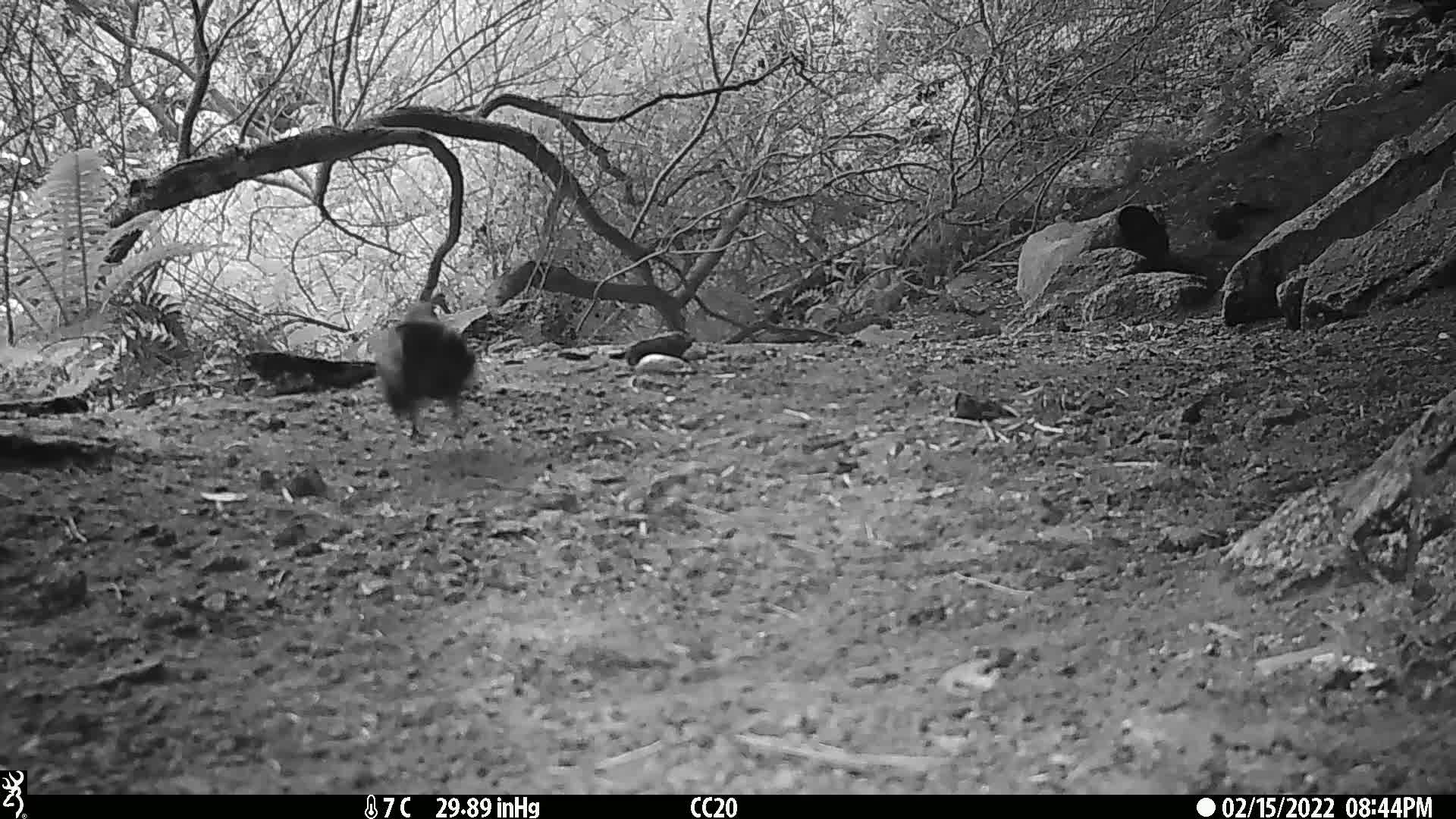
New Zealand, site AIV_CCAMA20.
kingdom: Animalia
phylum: Chordata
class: Aves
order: Passeriformes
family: Turdidae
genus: Turdus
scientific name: Turdus merula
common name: eurasian blackbird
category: blackbird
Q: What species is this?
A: Blackbird (eurasian blackbird) (Turdus merula).